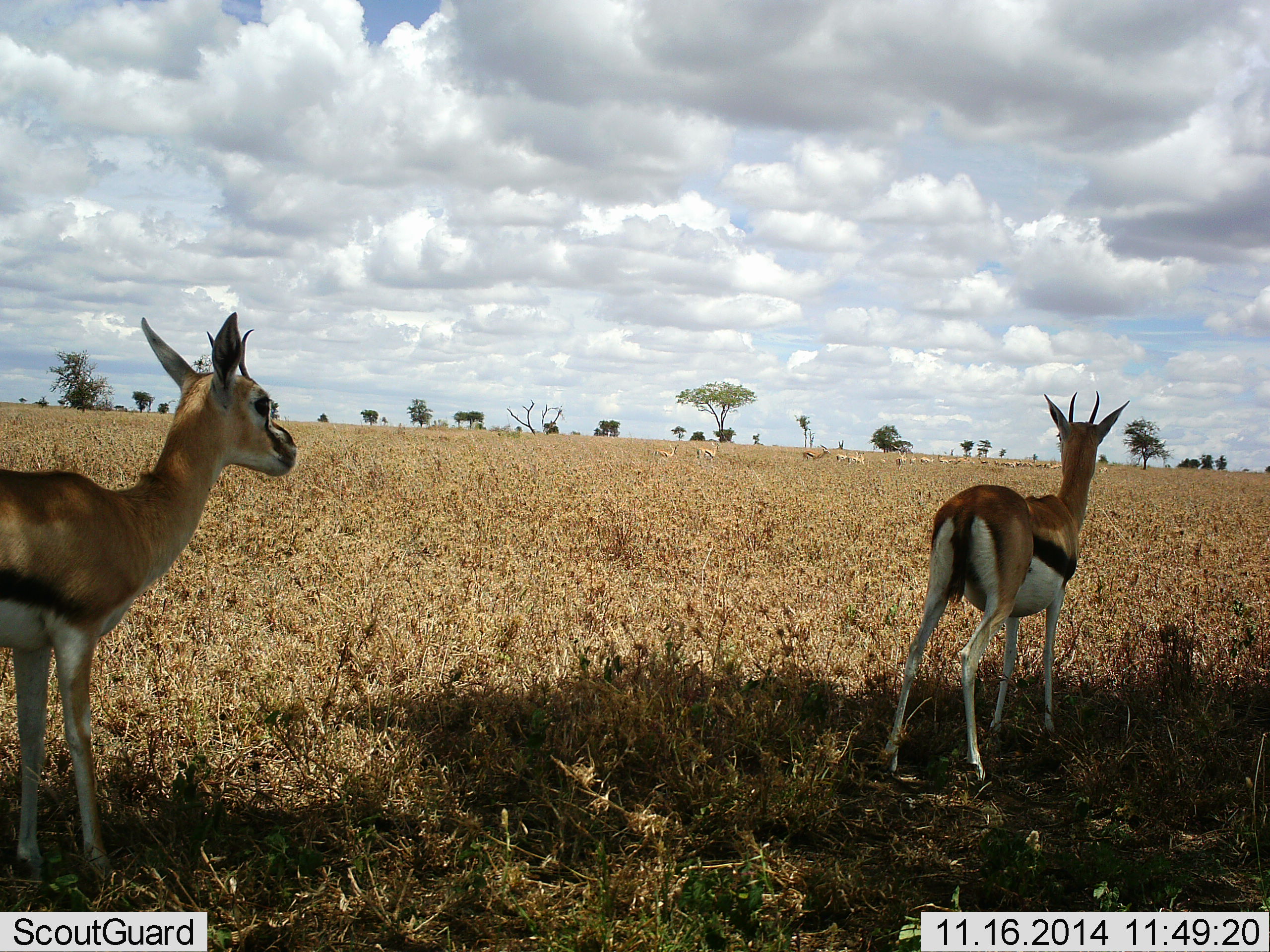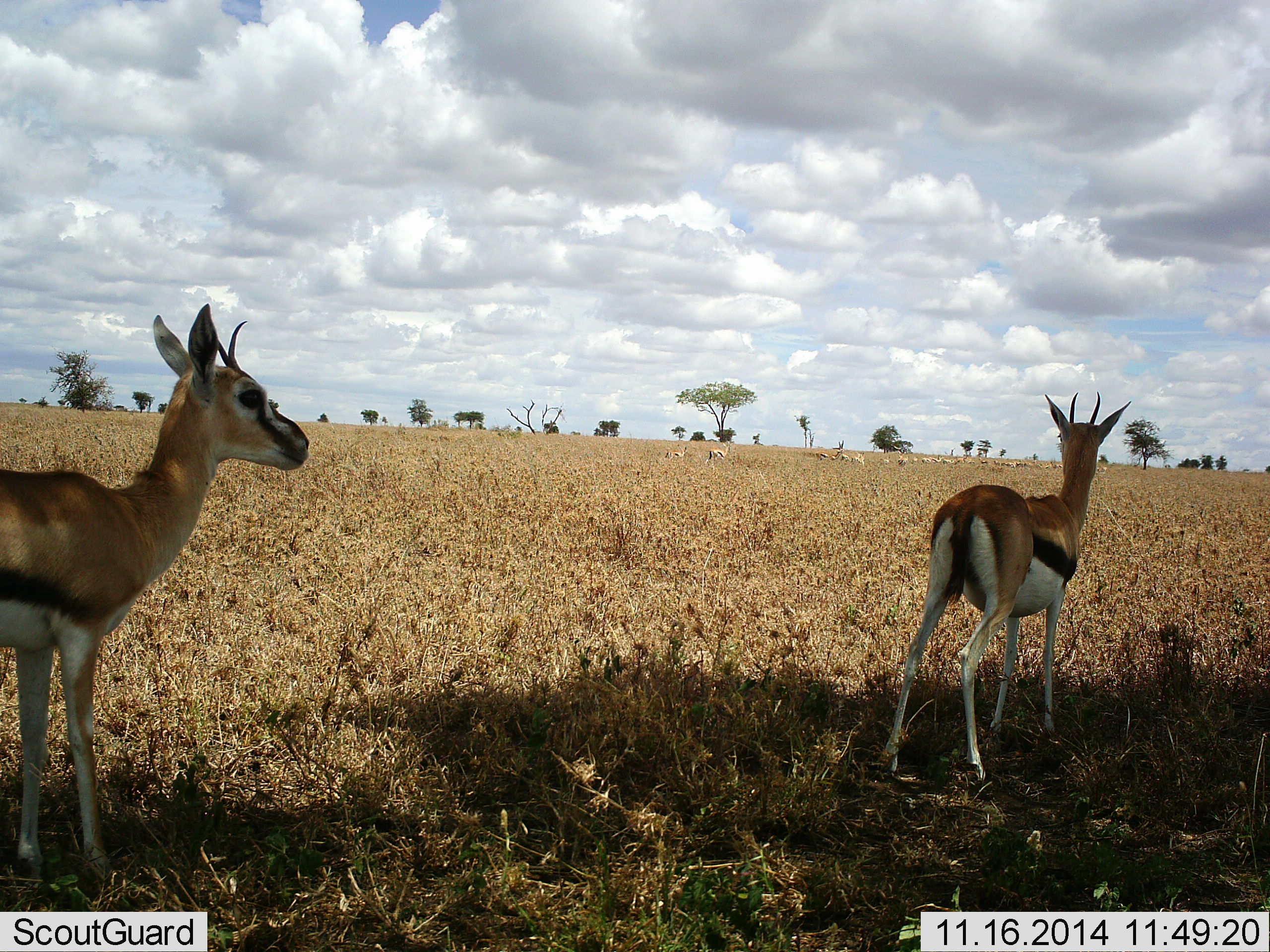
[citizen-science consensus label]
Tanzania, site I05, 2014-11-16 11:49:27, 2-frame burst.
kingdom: Animalia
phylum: Chordata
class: Mammalia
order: Artiodactyla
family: Bovidae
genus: Eudorcas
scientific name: Eudorcas thomsonii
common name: thomson's gazelle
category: gazellethomsons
Gazellethomsons (thomson's gazelle) (Eudorcas thomsonii), count 2. Behavior (volunteer vote fractions): standing 100%, resting 0%, moving 20%, interacting 0%. Young present (vote fraction): 0%. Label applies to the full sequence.